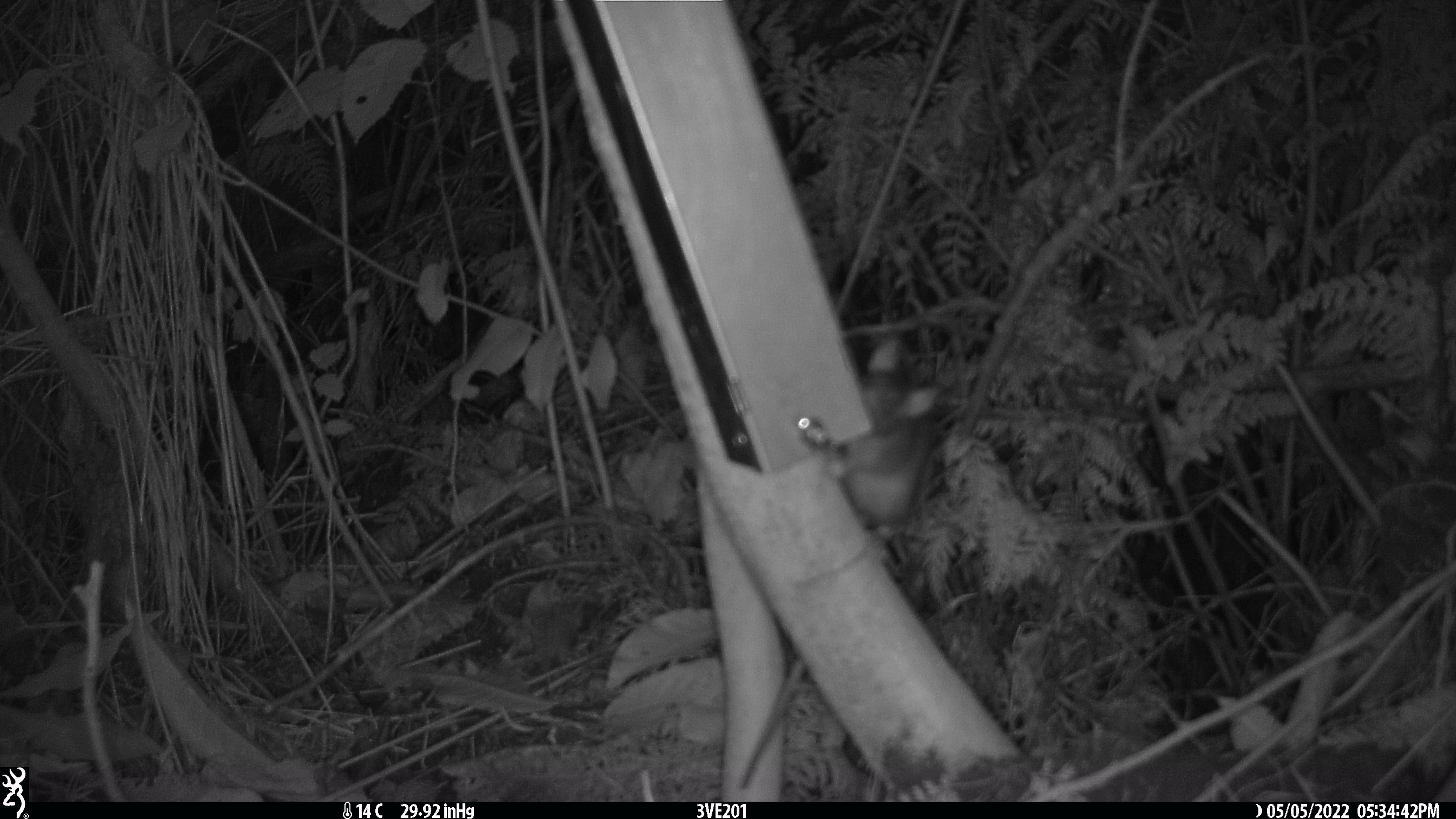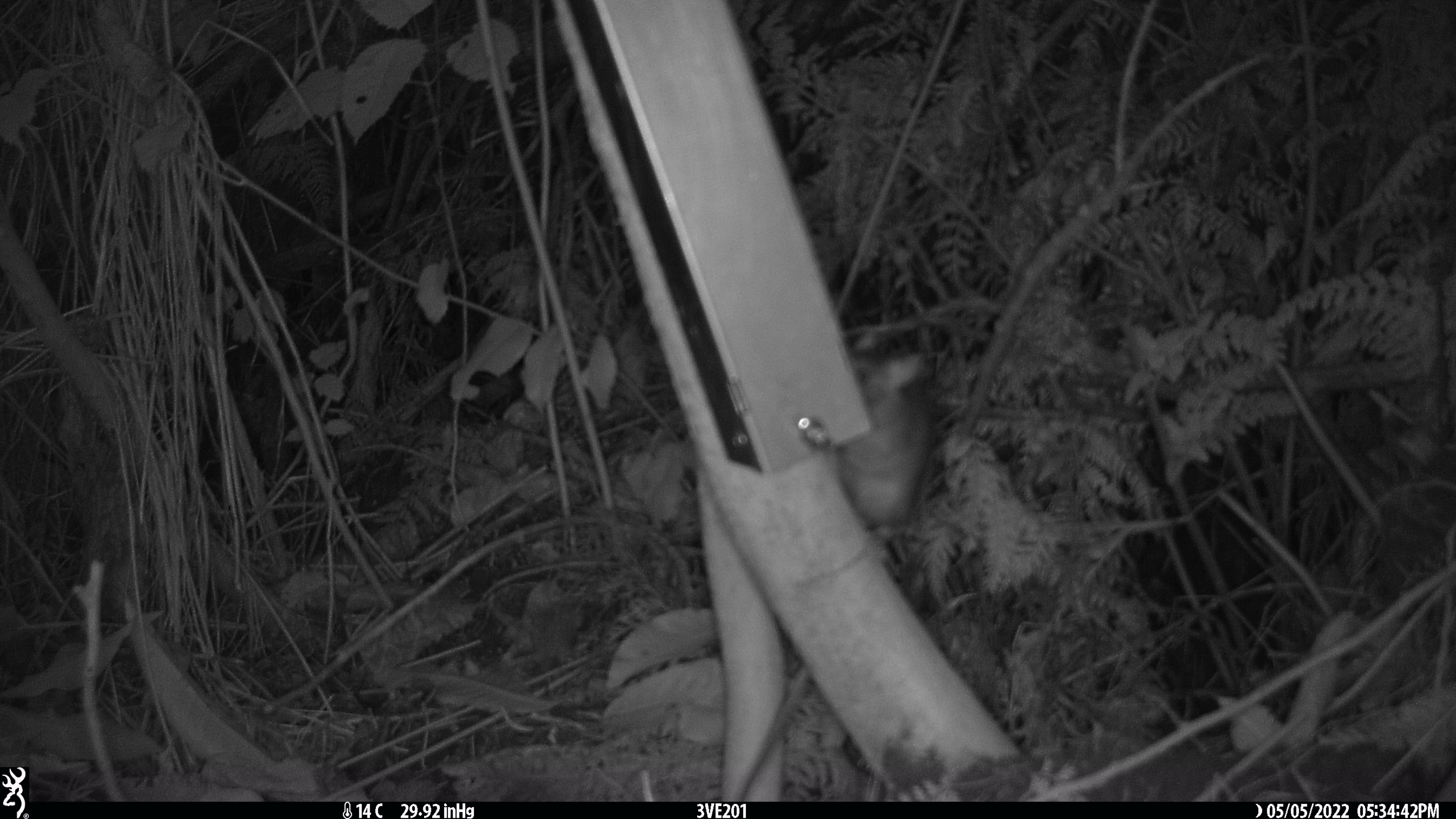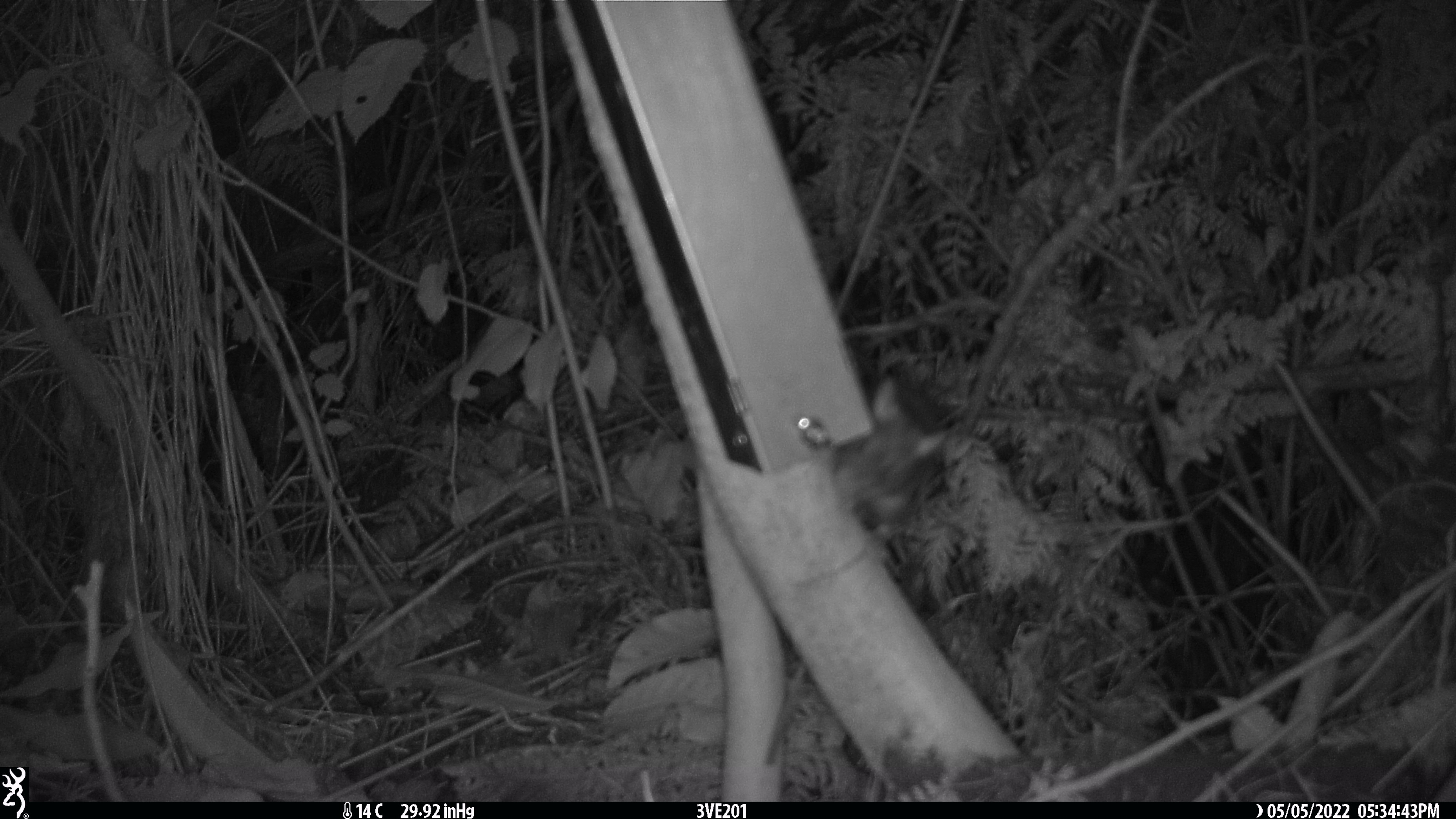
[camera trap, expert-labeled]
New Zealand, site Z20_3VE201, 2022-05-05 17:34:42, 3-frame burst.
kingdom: Animalia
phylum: Chordata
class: Mammalia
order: Rodentia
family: Muridae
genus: Rattus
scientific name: Rattus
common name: rat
Rat (Rattus).